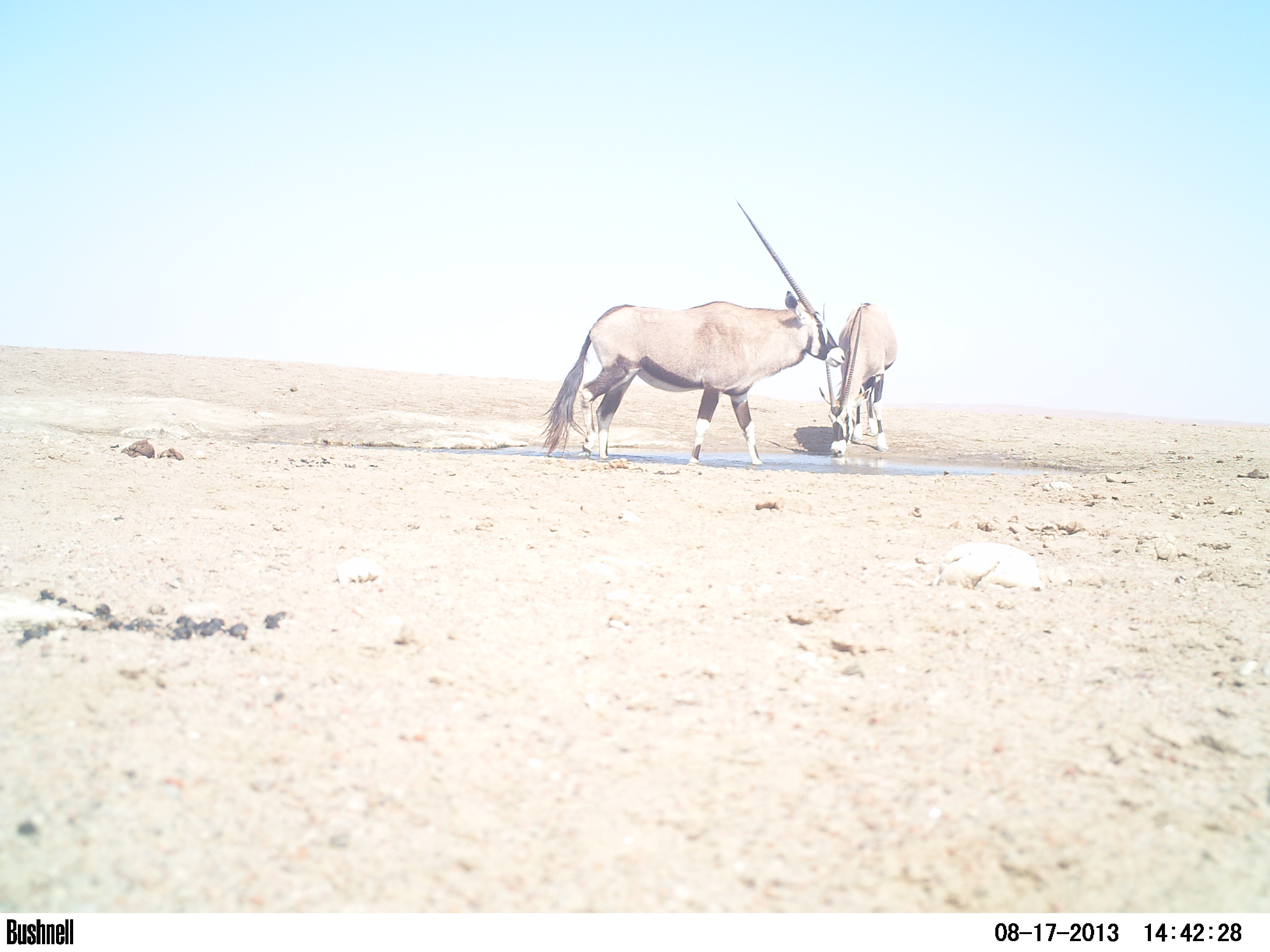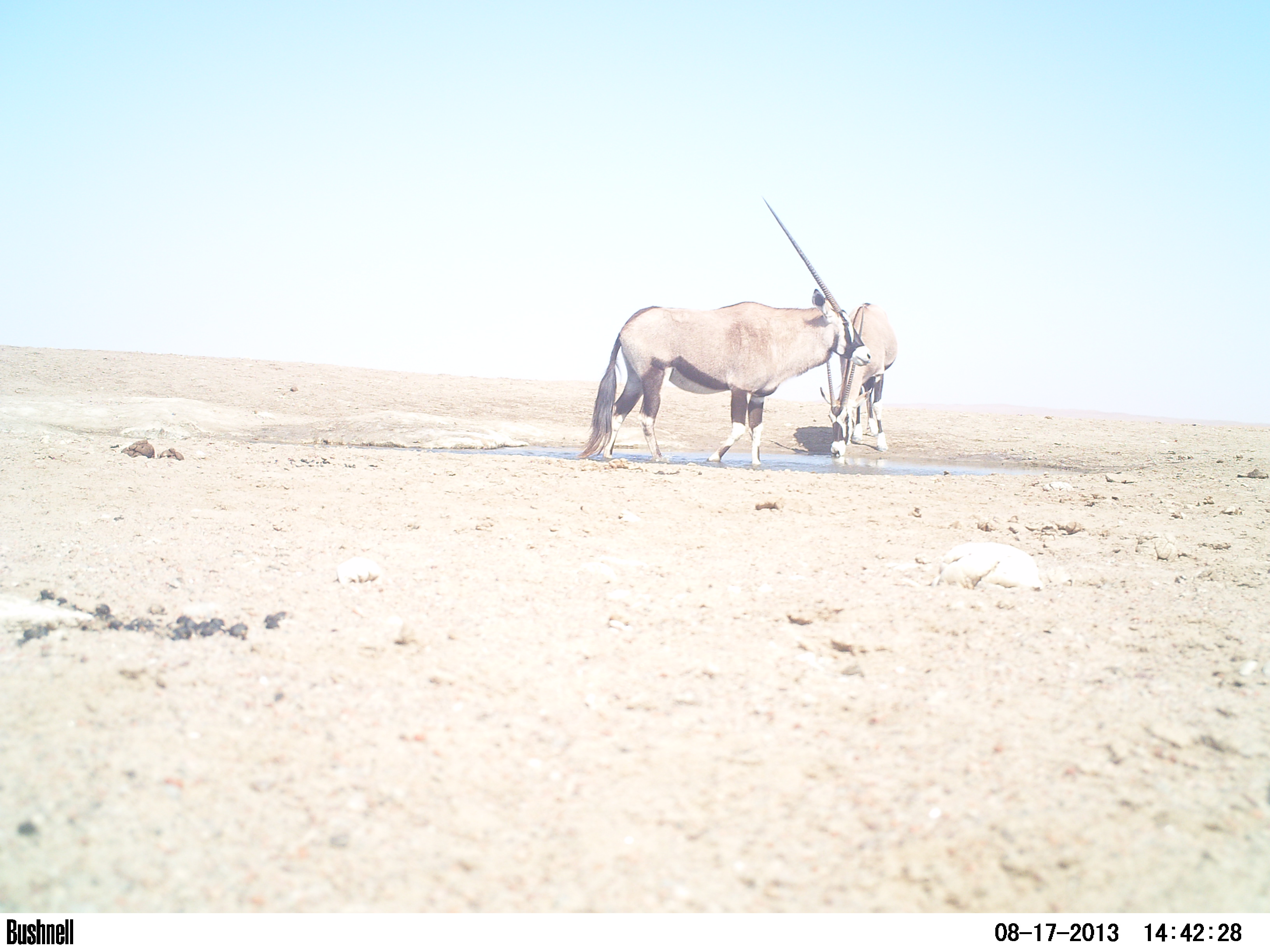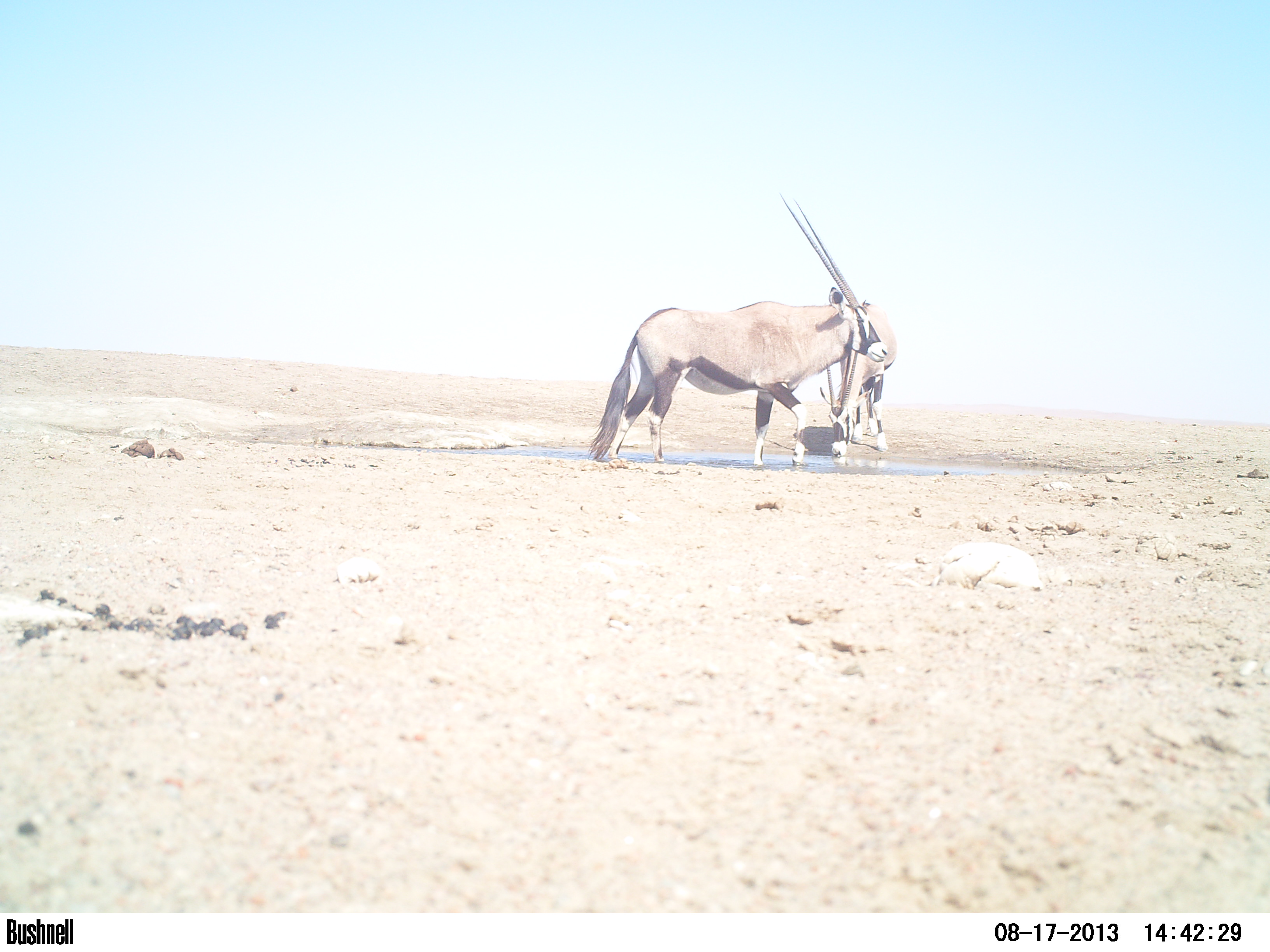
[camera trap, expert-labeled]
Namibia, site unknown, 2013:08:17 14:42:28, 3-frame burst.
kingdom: Animalia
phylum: Chordata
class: Mammalia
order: Artiodactyla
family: Bovidae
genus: Oryx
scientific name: Oryx gazella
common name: gemsbok